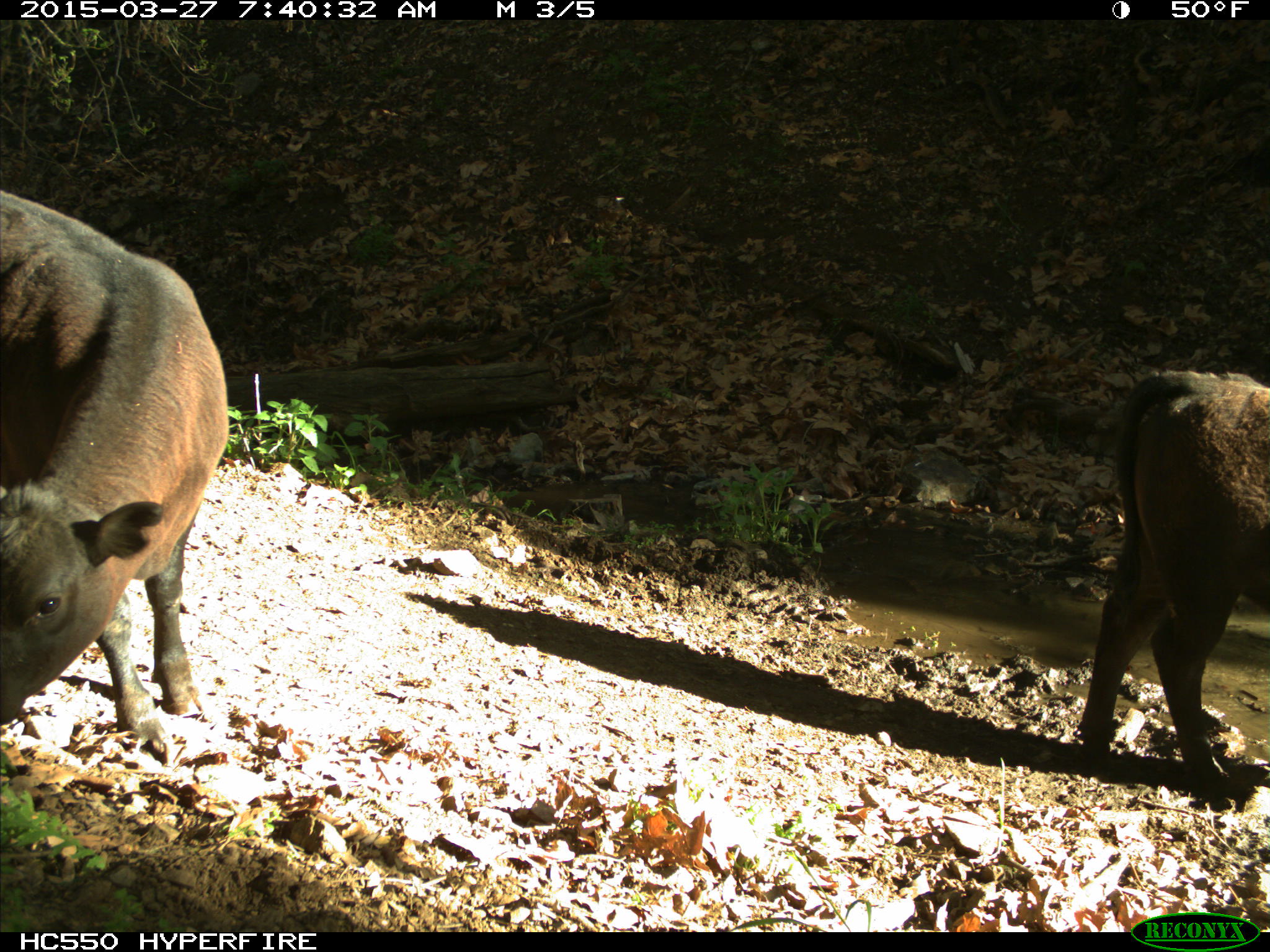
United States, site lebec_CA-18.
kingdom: Animalia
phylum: Chordata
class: Mammalia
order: Artiodactyla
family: Bovidae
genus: Bos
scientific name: Bos taurus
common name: domestic cow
Bos taurus (domestic cow).